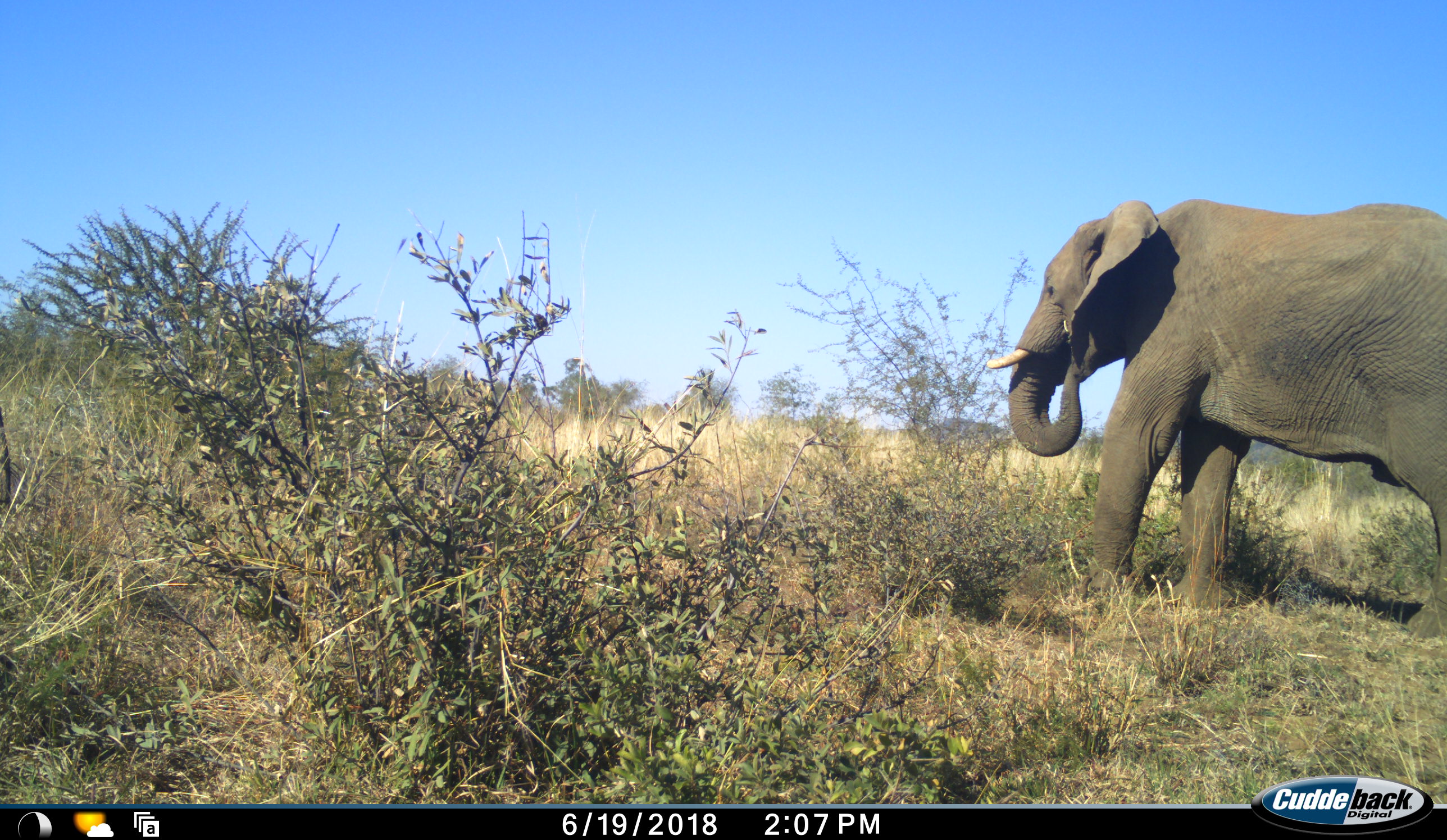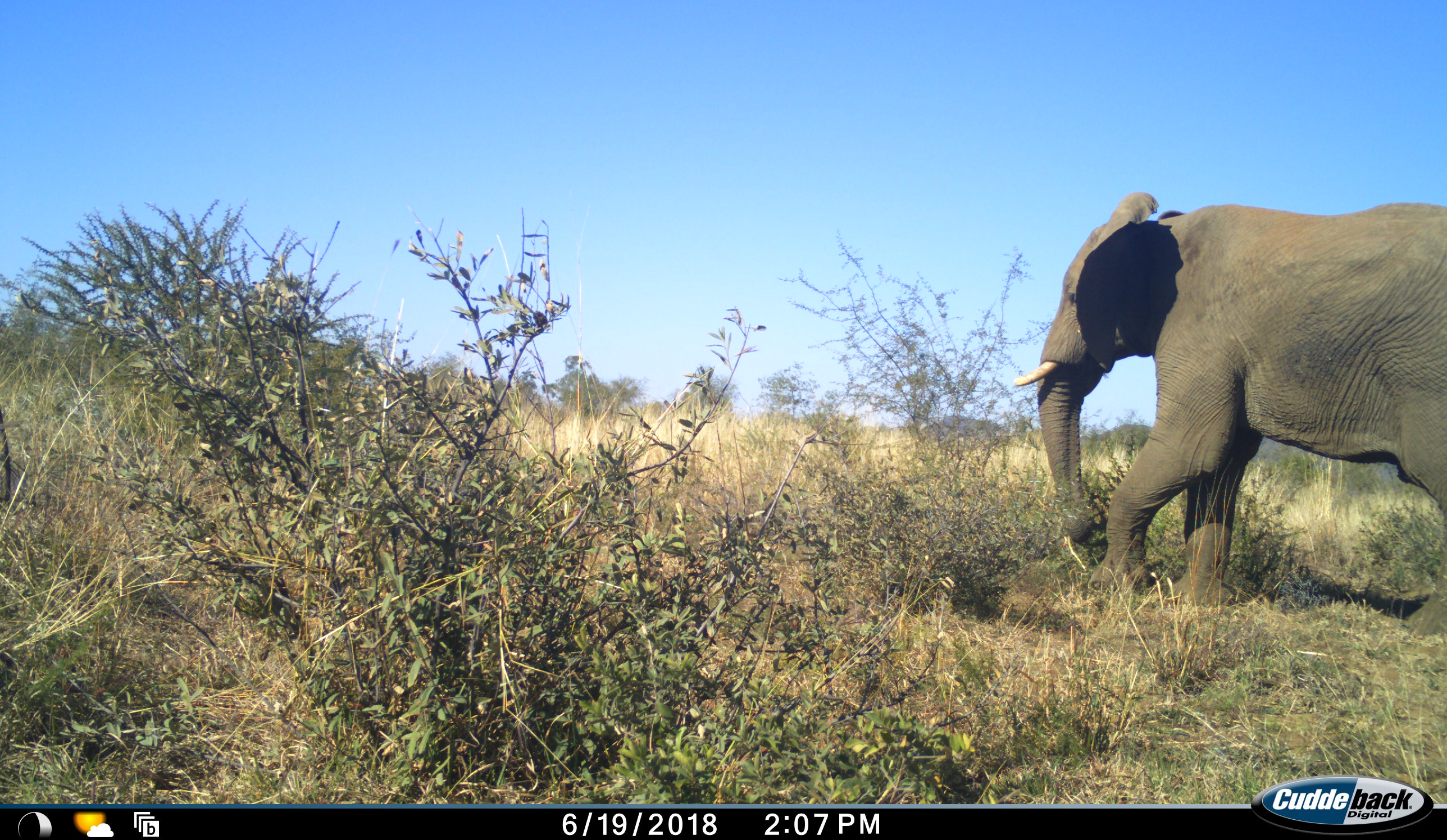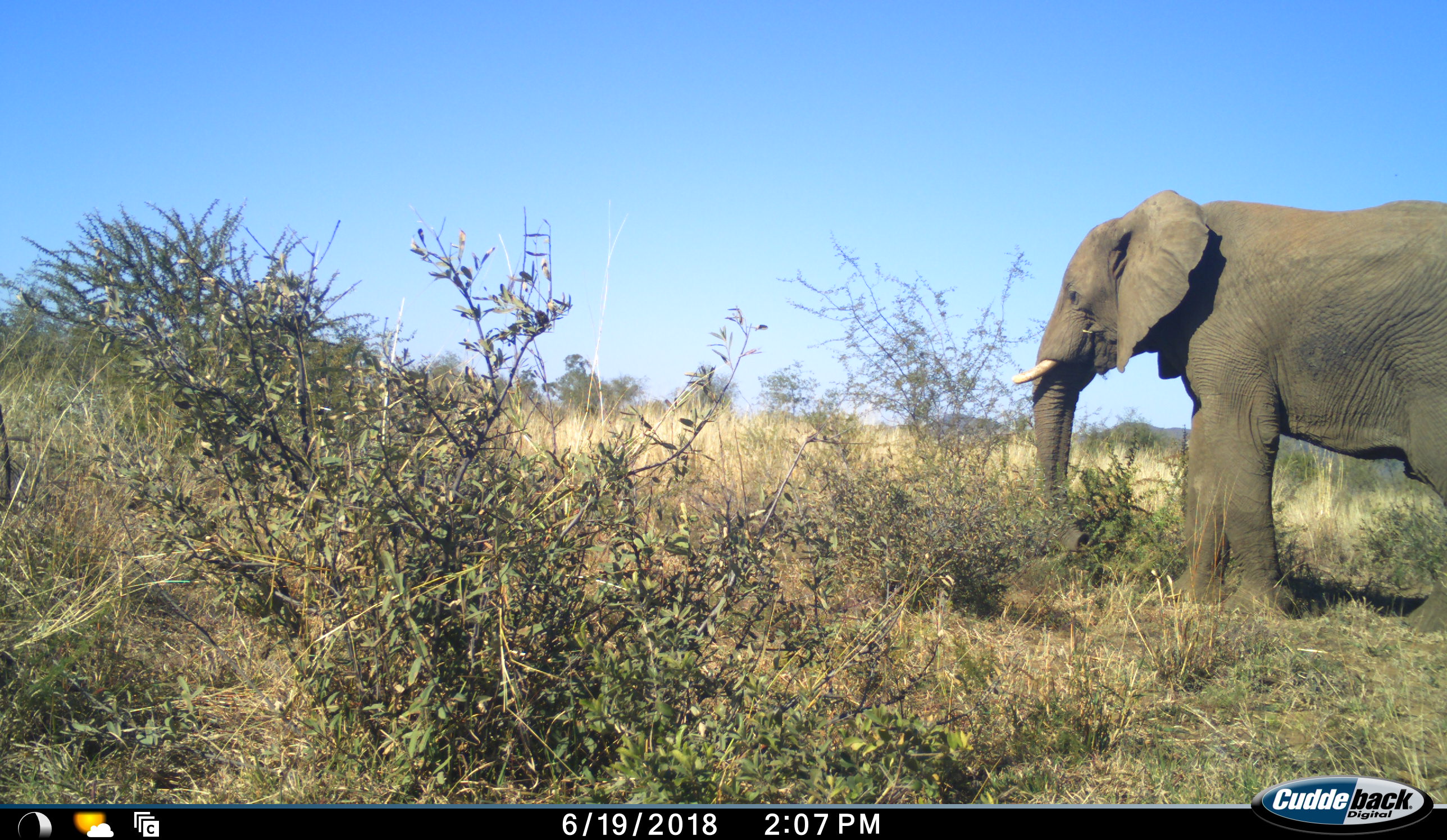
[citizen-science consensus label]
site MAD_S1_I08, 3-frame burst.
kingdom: Animalia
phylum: Chordata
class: Mammalia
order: Proboscidea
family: Elephantidae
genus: Loxodonta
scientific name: Loxodonta africana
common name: african bush elephant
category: elephant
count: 1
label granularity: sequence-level